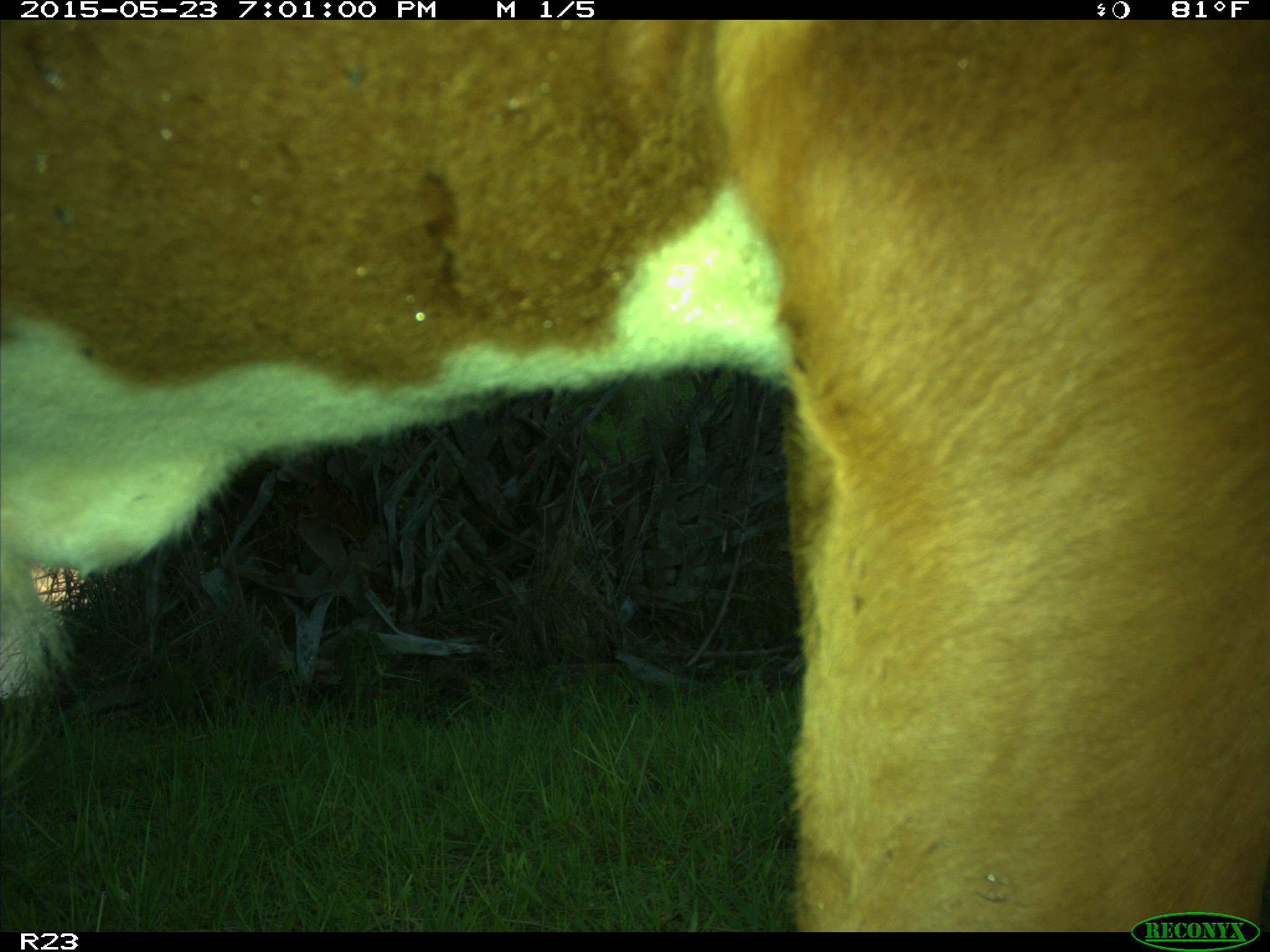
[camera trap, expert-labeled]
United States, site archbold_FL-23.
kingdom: Animalia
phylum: Chordata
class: Mammalia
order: Artiodactyla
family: Bovidae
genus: Bos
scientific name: Bos taurus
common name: domestic cow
Bos taurus (domestic cow).